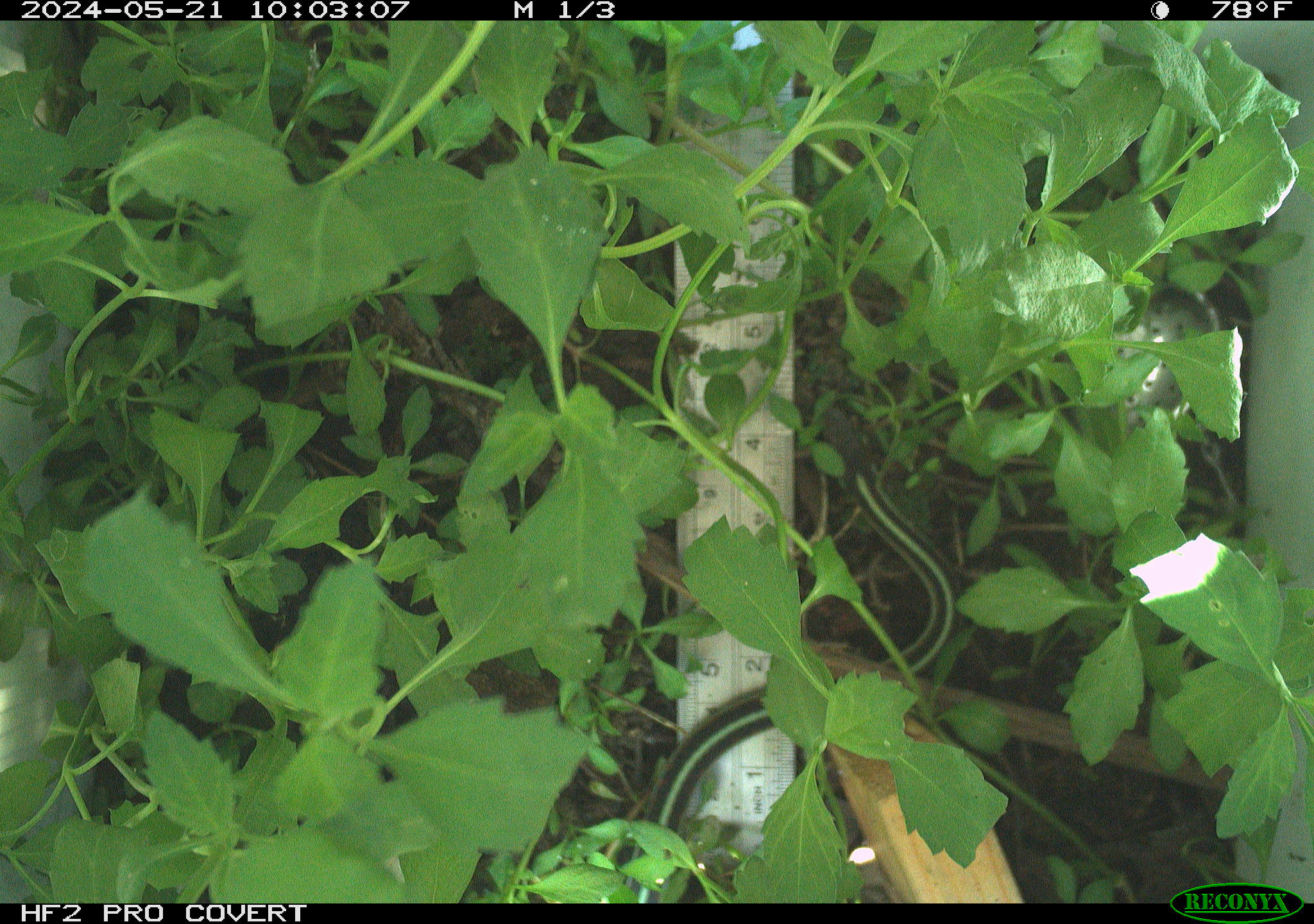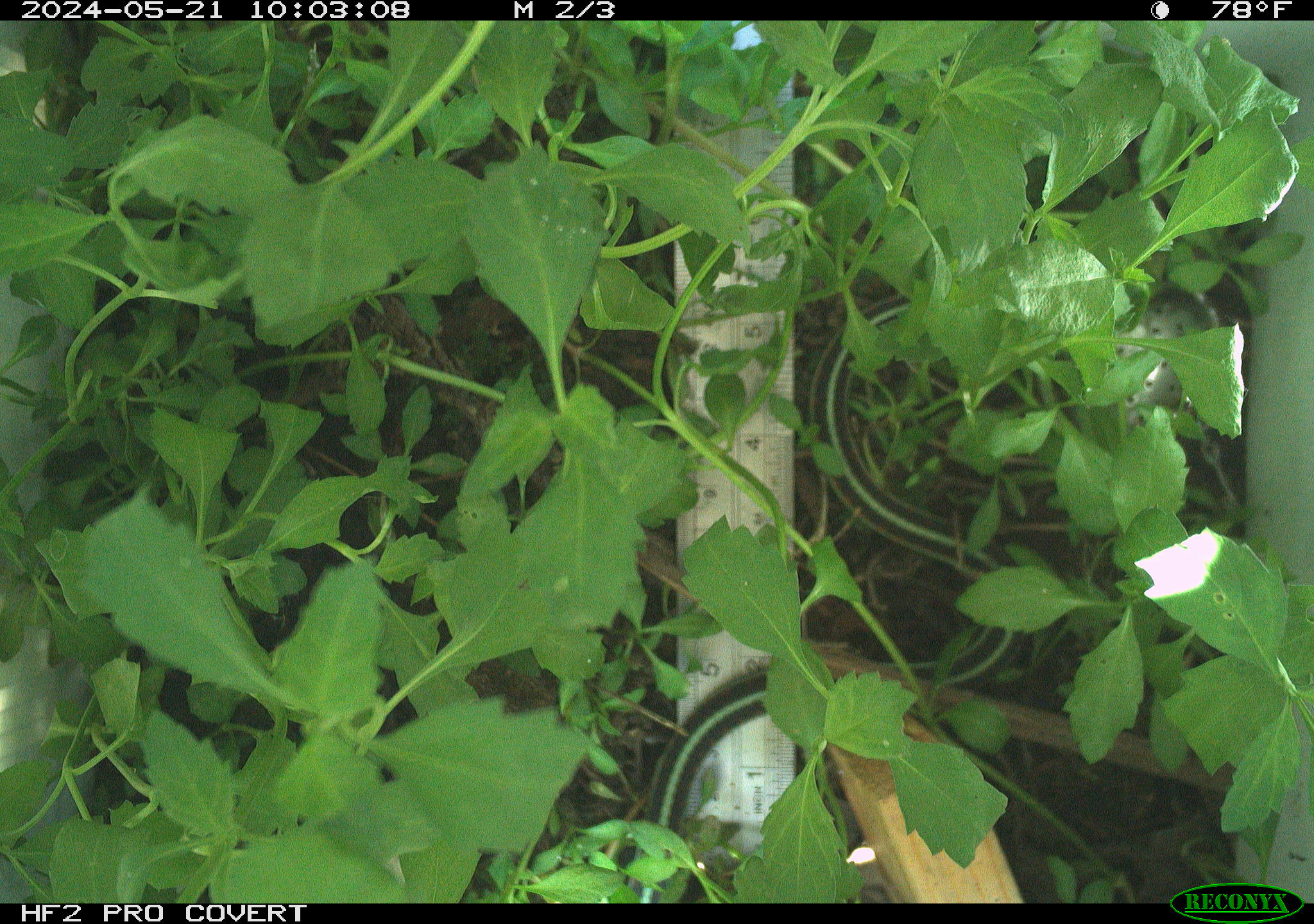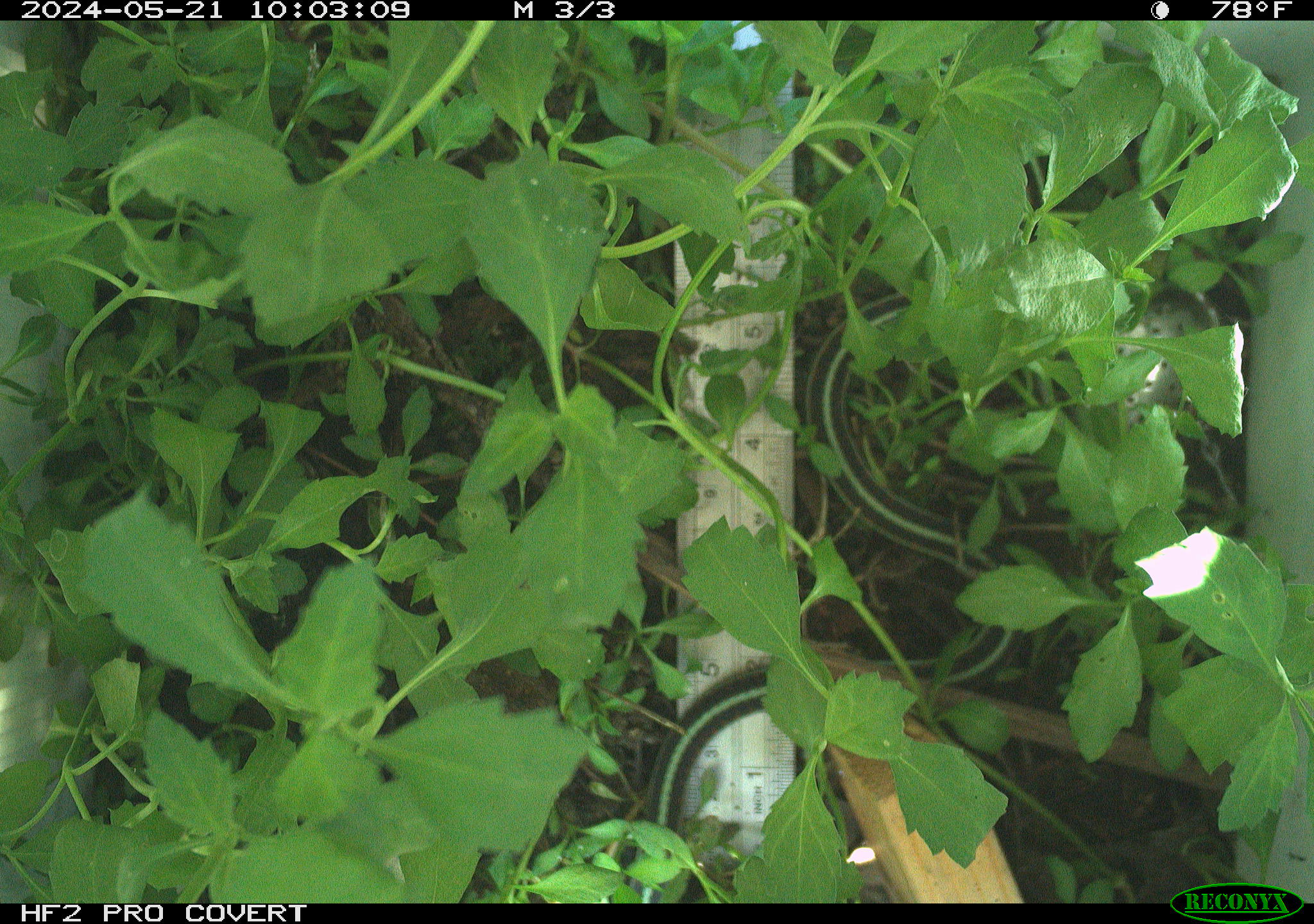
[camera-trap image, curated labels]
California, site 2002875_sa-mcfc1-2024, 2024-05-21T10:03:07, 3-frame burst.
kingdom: Animalia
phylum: Chordata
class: Reptilia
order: Squamata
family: Colubridae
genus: Thamnophis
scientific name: Thamnophis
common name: american gartersnakes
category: thamnophis species